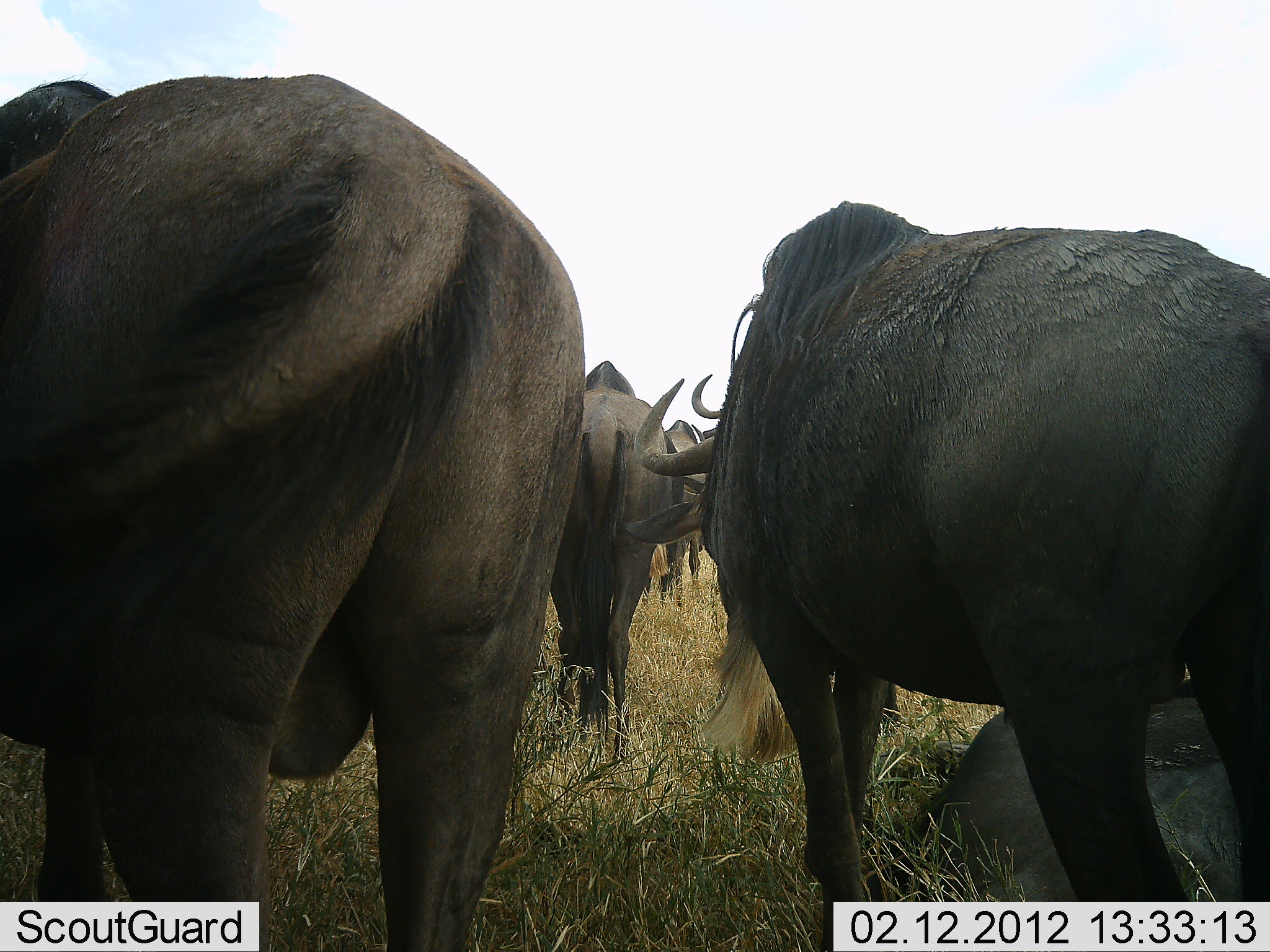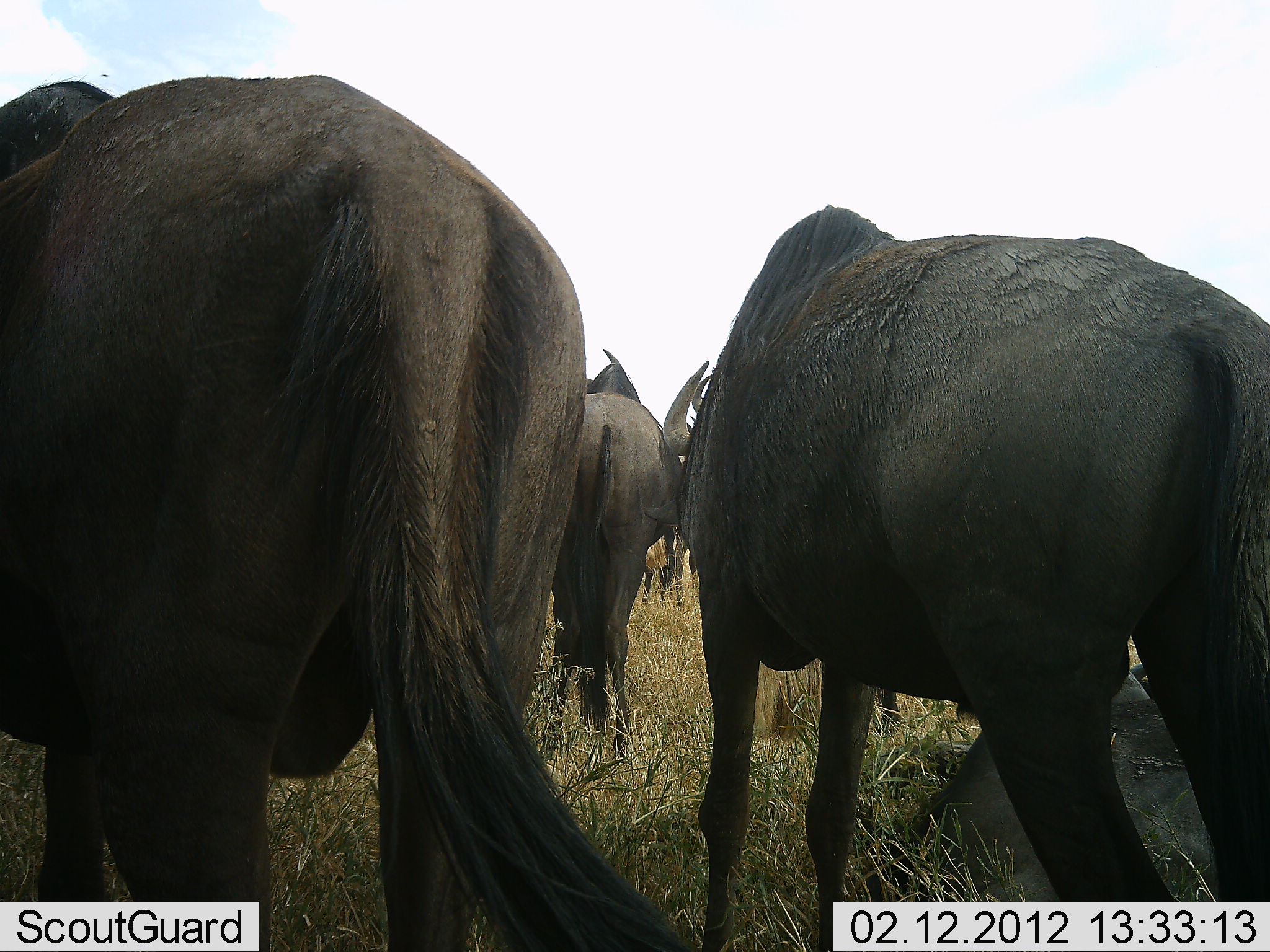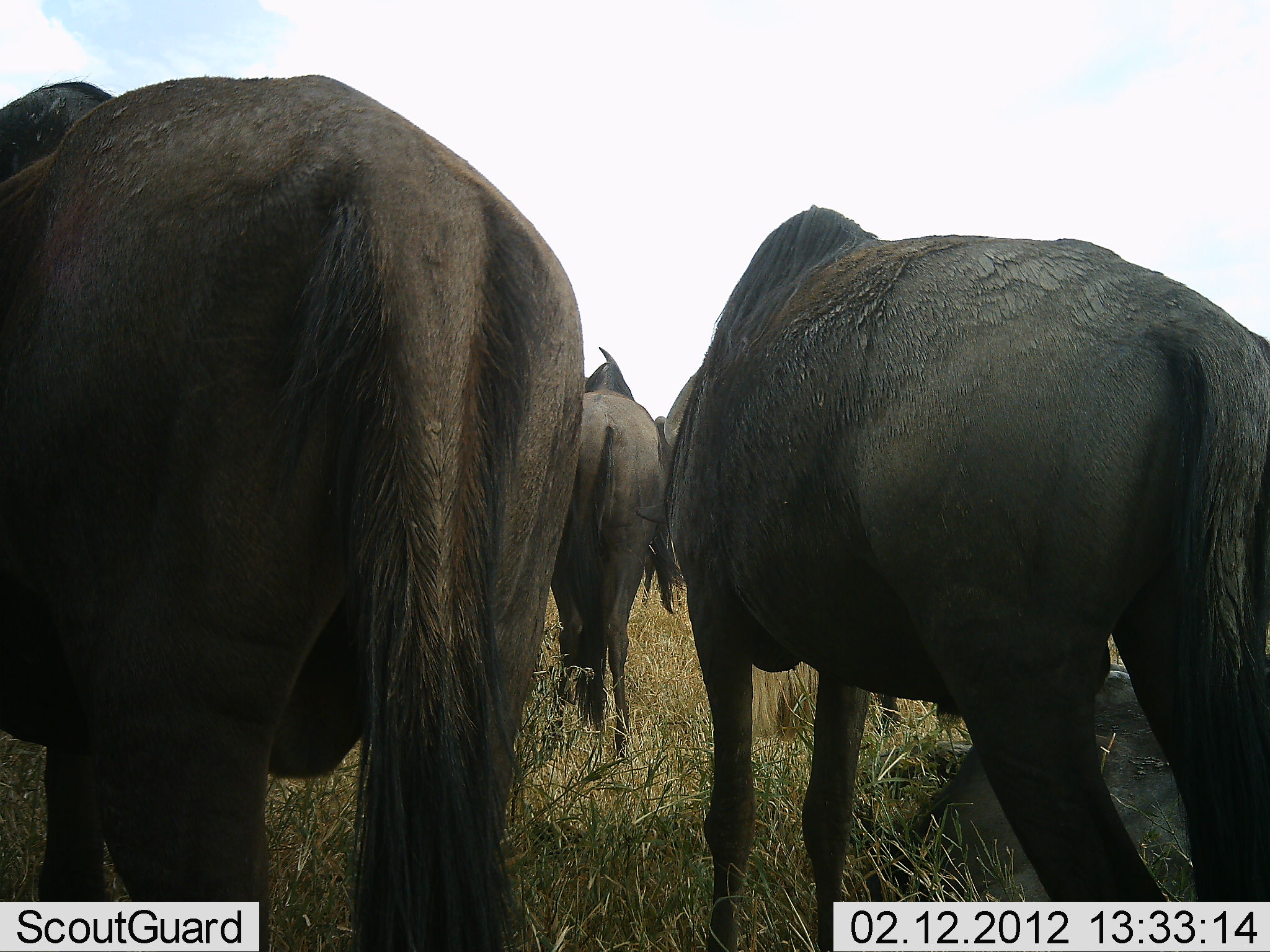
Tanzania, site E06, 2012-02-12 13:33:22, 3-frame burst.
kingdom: Animalia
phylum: Chordata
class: Mammalia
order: Artiodactyla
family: Bovidae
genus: Connochaetes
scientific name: Connochaetes taurinus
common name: blue wildebeest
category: wildebeest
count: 5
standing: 67%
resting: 44%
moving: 26%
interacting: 0%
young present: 11%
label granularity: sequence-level